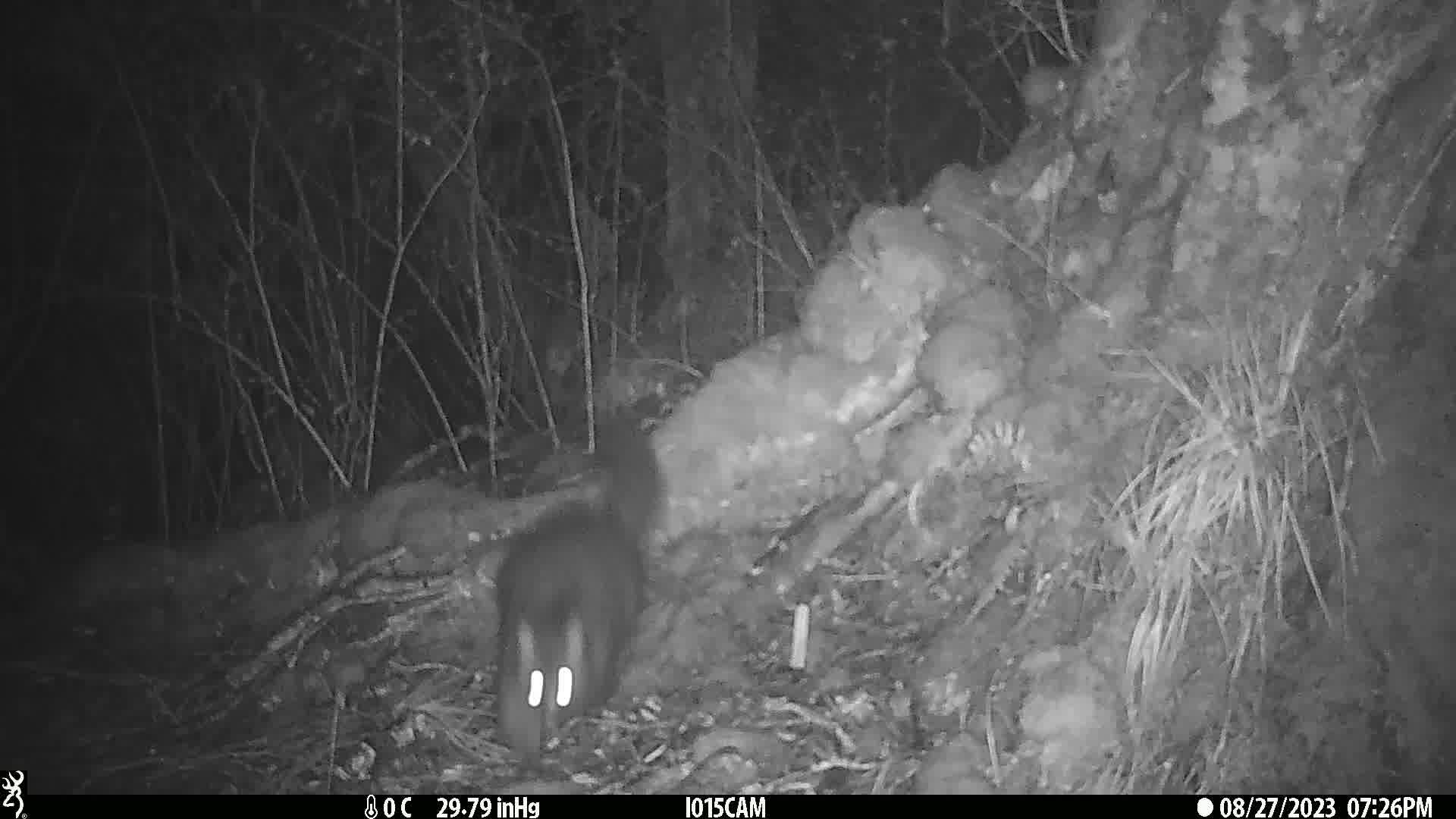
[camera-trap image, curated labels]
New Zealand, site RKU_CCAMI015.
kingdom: Animalia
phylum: Chordata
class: Mammalia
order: Diprotodontia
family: Phalangeridae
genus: Trichosurus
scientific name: Trichosurus vulpecula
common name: common brushtail possum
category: possum